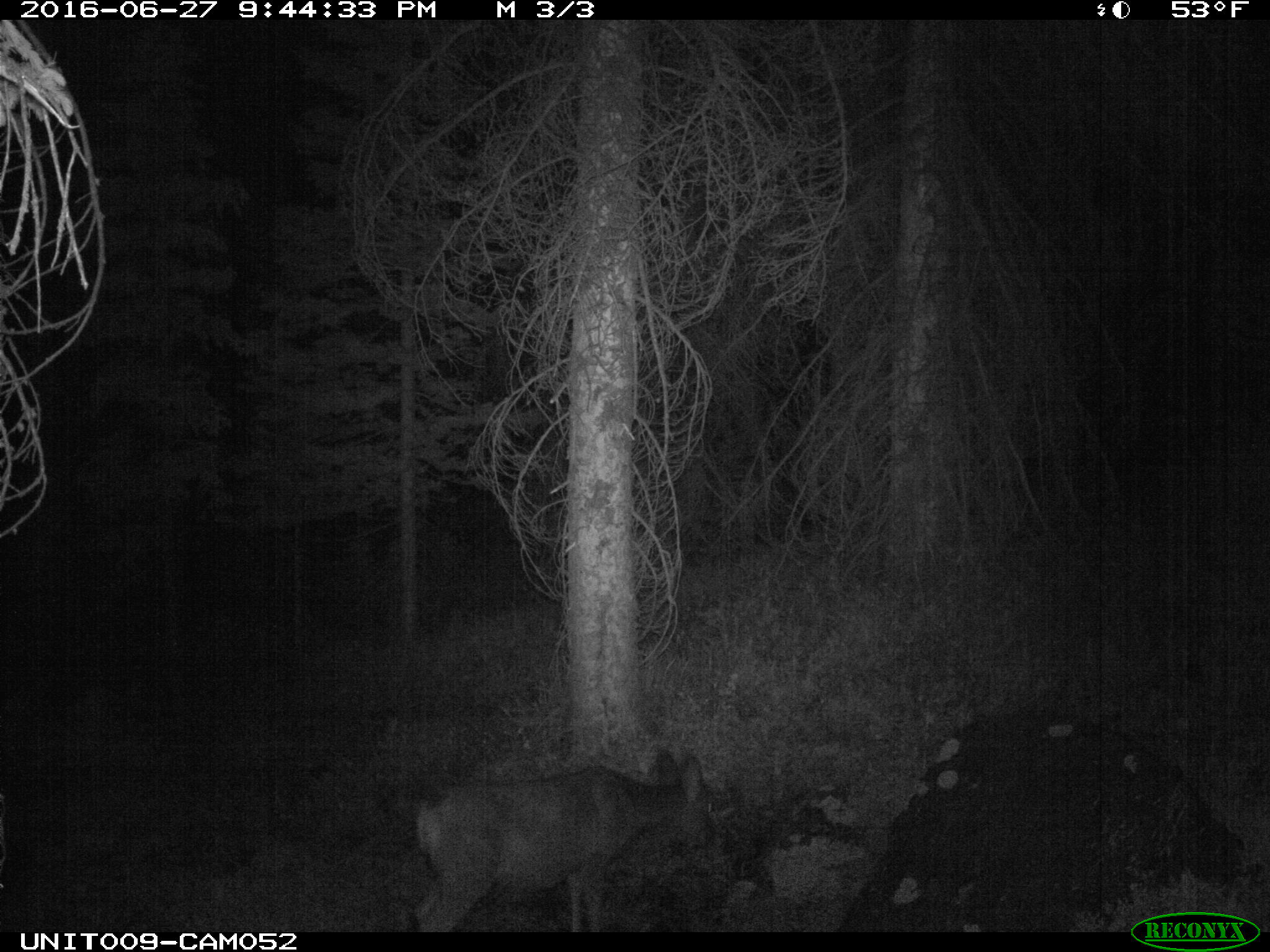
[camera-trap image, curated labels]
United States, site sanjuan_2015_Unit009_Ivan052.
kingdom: Animalia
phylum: Chordata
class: Mammalia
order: Artiodactyla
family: Cervidae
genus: Odocoileus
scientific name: Odocoileus hemionus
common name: mule deer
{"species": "Odocoileus hemionus (mule deer)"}